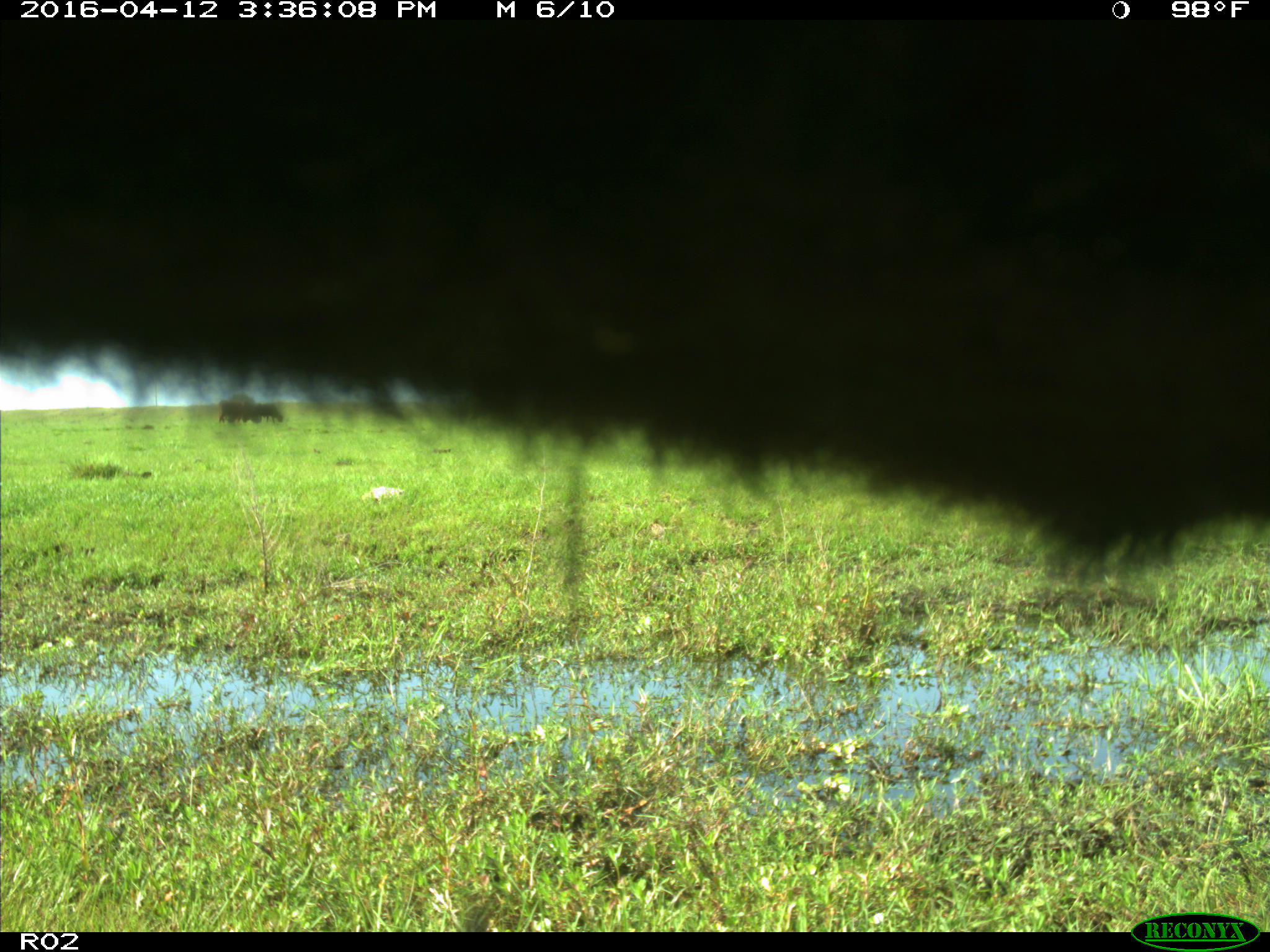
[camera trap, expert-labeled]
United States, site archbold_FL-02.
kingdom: Animalia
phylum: Chordata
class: Mammalia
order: Artiodactyla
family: Bovidae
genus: Bos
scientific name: Bos taurus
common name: domestic cow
Bos taurus (domestic cow).